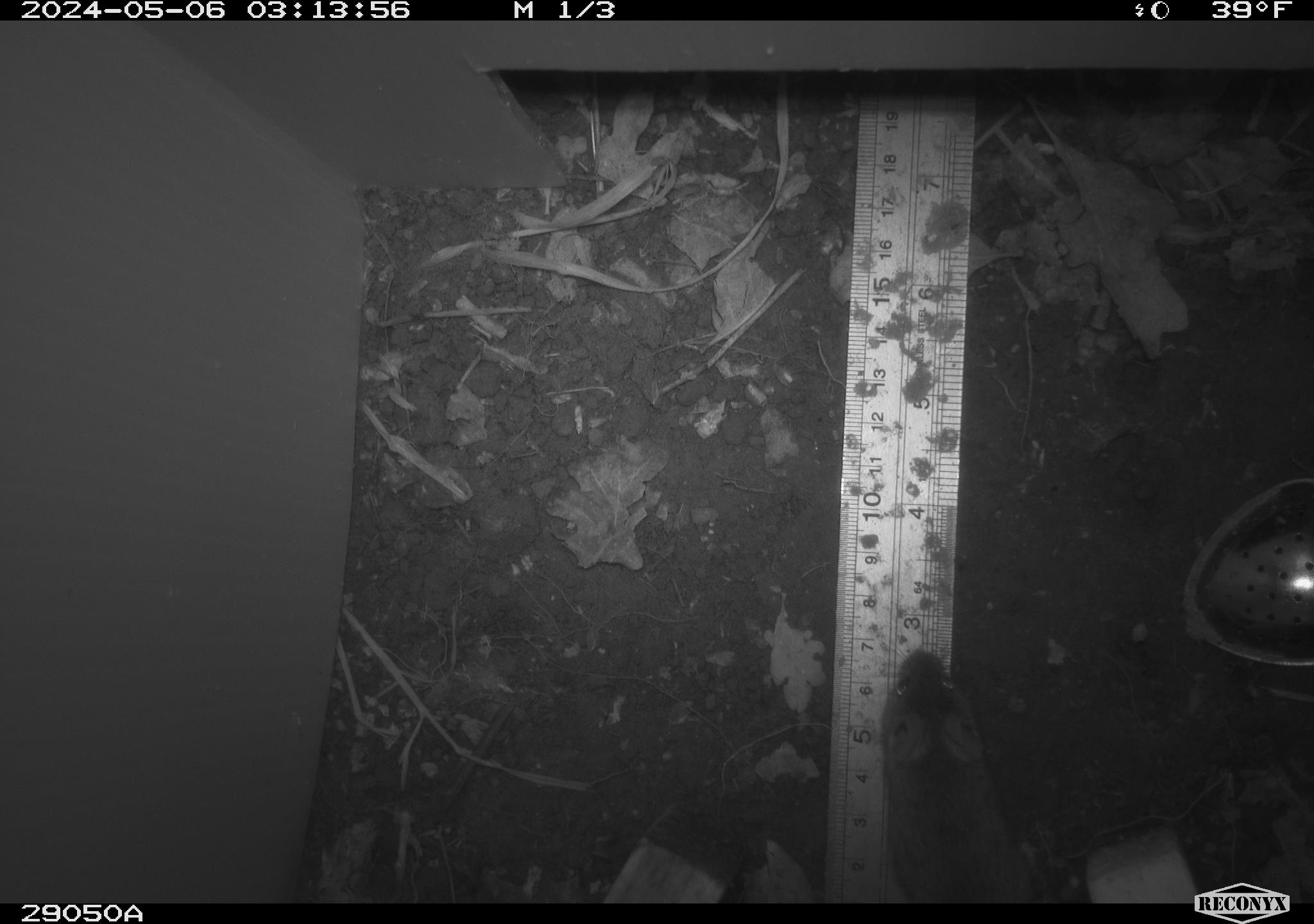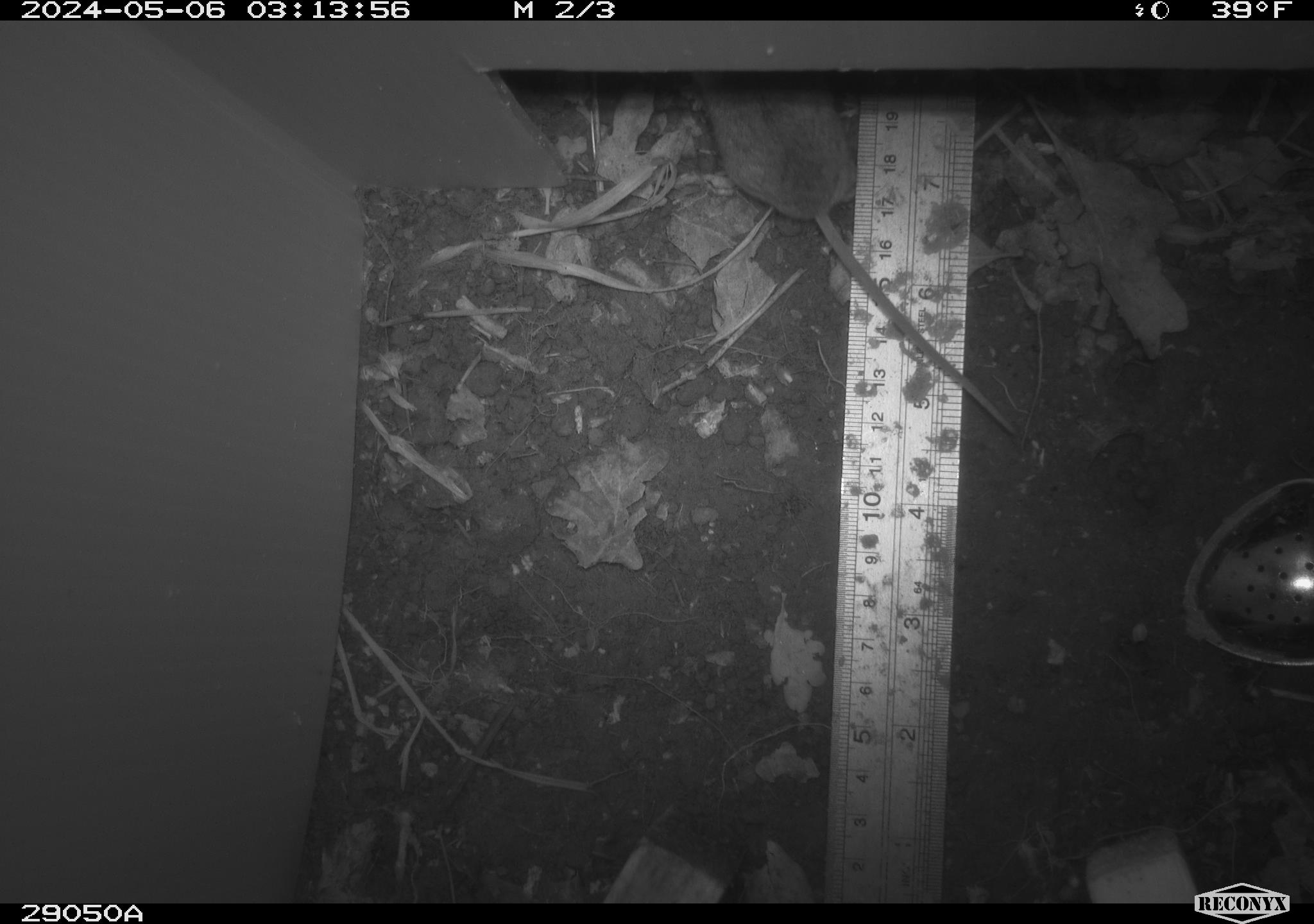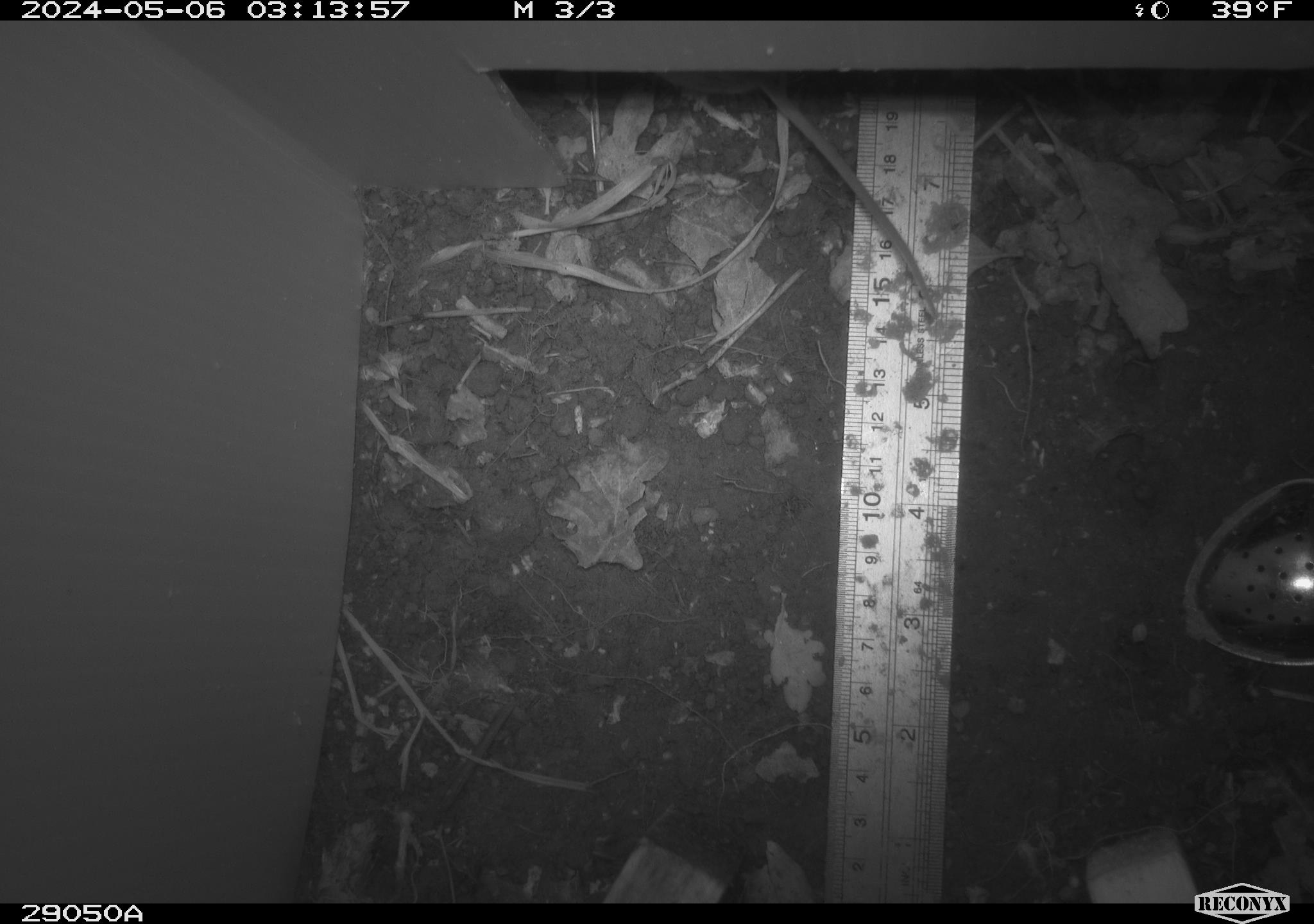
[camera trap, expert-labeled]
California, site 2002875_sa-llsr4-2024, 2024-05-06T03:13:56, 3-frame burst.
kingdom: Animalia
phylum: Chordata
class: Mammalia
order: Rodentia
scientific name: Rodentia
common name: mouse species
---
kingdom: Animalia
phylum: Chordata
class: Mammalia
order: Rodentia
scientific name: Rodentia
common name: rodent